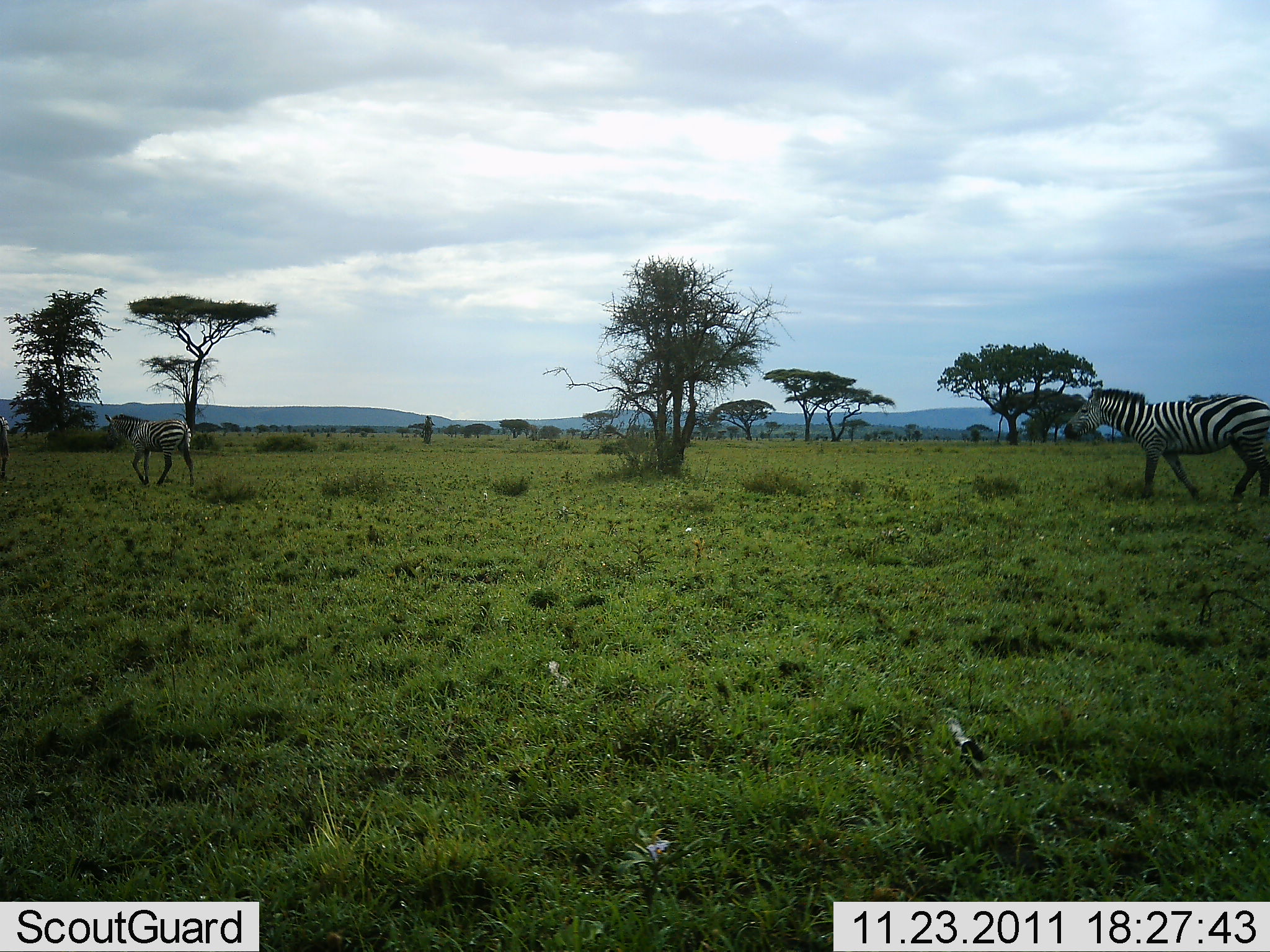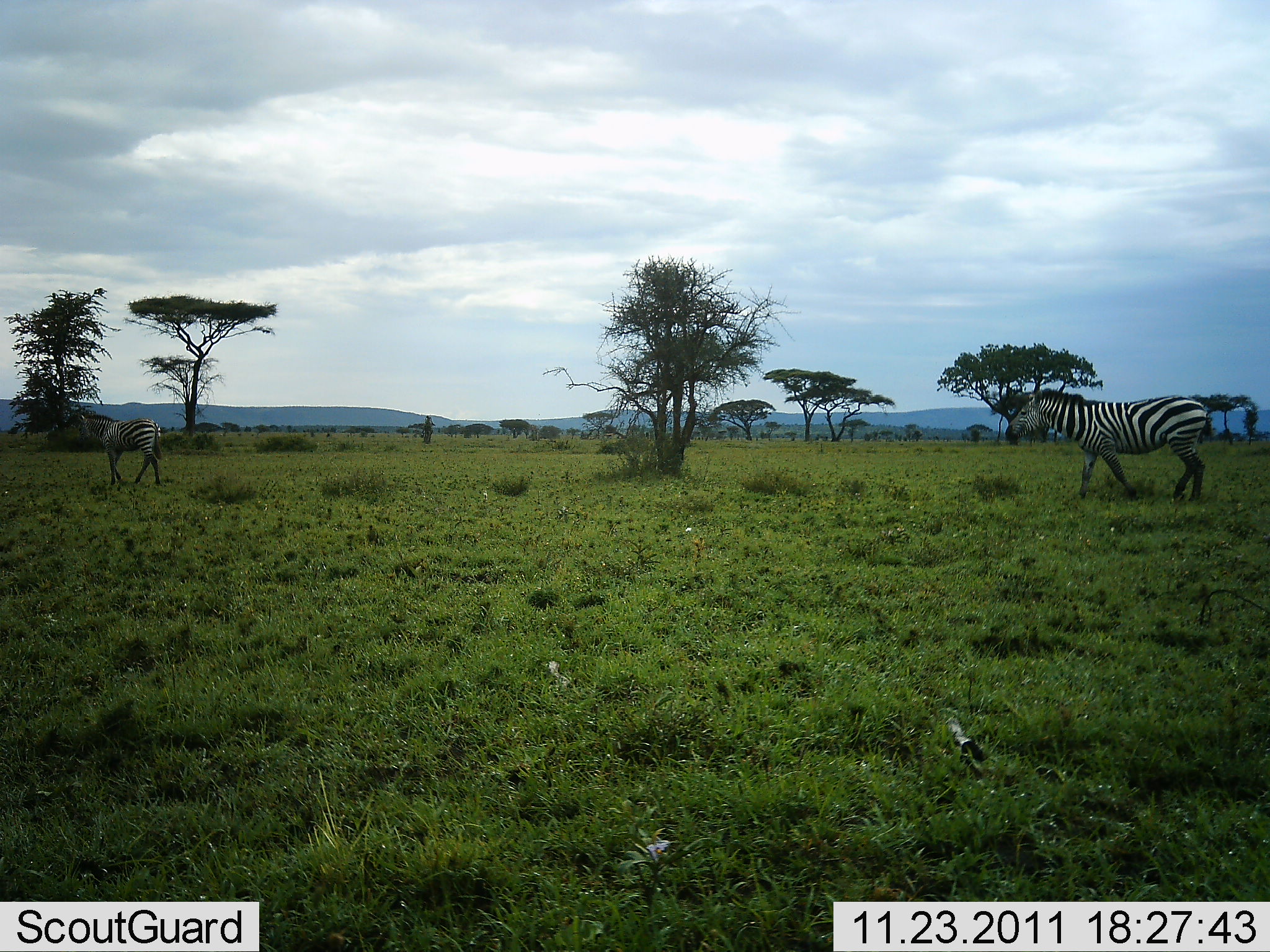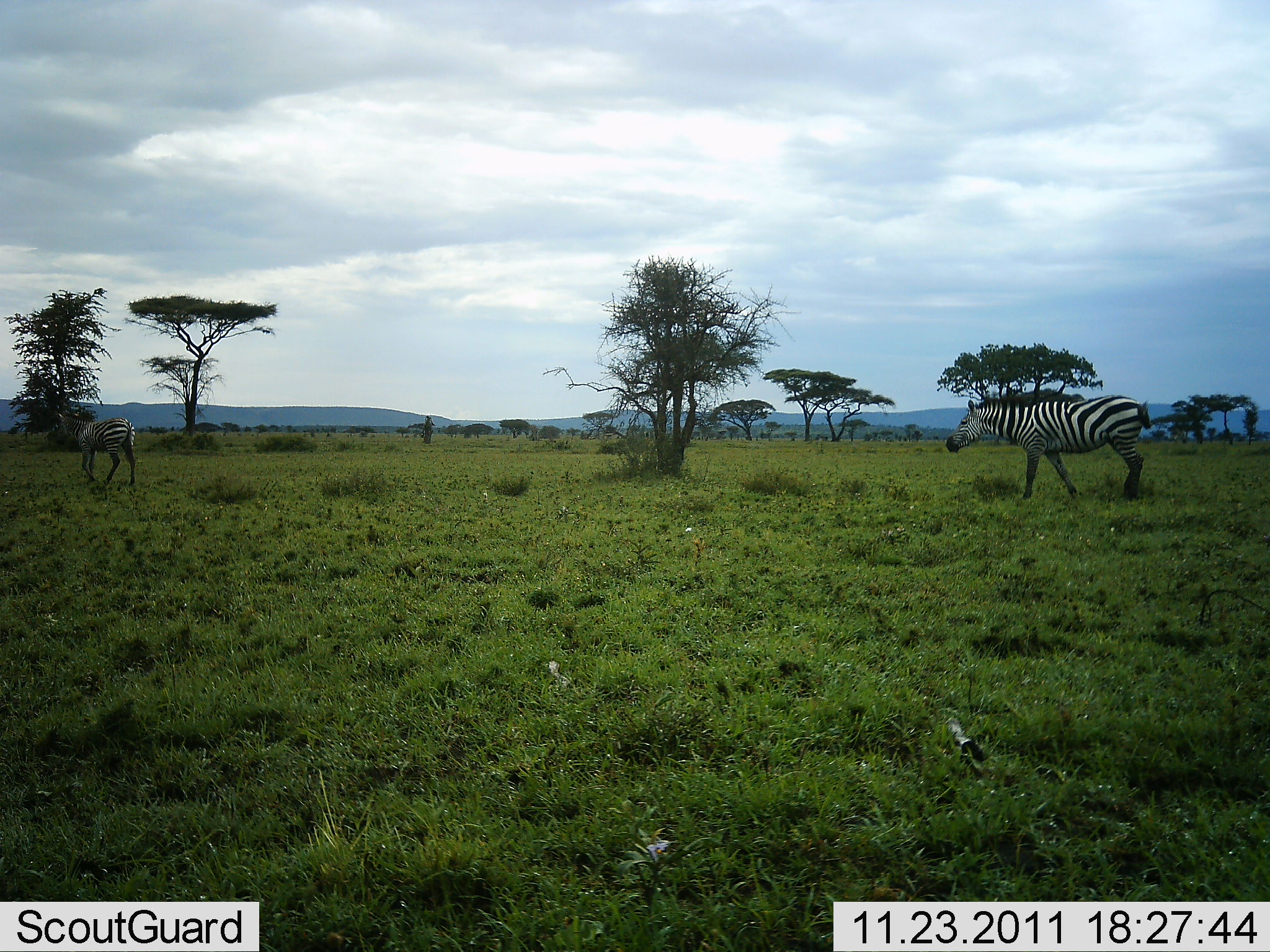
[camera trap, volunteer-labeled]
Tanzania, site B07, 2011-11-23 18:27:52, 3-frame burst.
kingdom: Animalia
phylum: Chordata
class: Mammalia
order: Perissodactyla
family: Equidae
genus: Equus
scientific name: Equus quagga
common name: plains zebra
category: zebra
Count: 2.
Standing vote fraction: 18%.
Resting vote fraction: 0%.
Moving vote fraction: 100%.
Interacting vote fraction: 0%.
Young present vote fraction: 0%.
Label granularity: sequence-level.